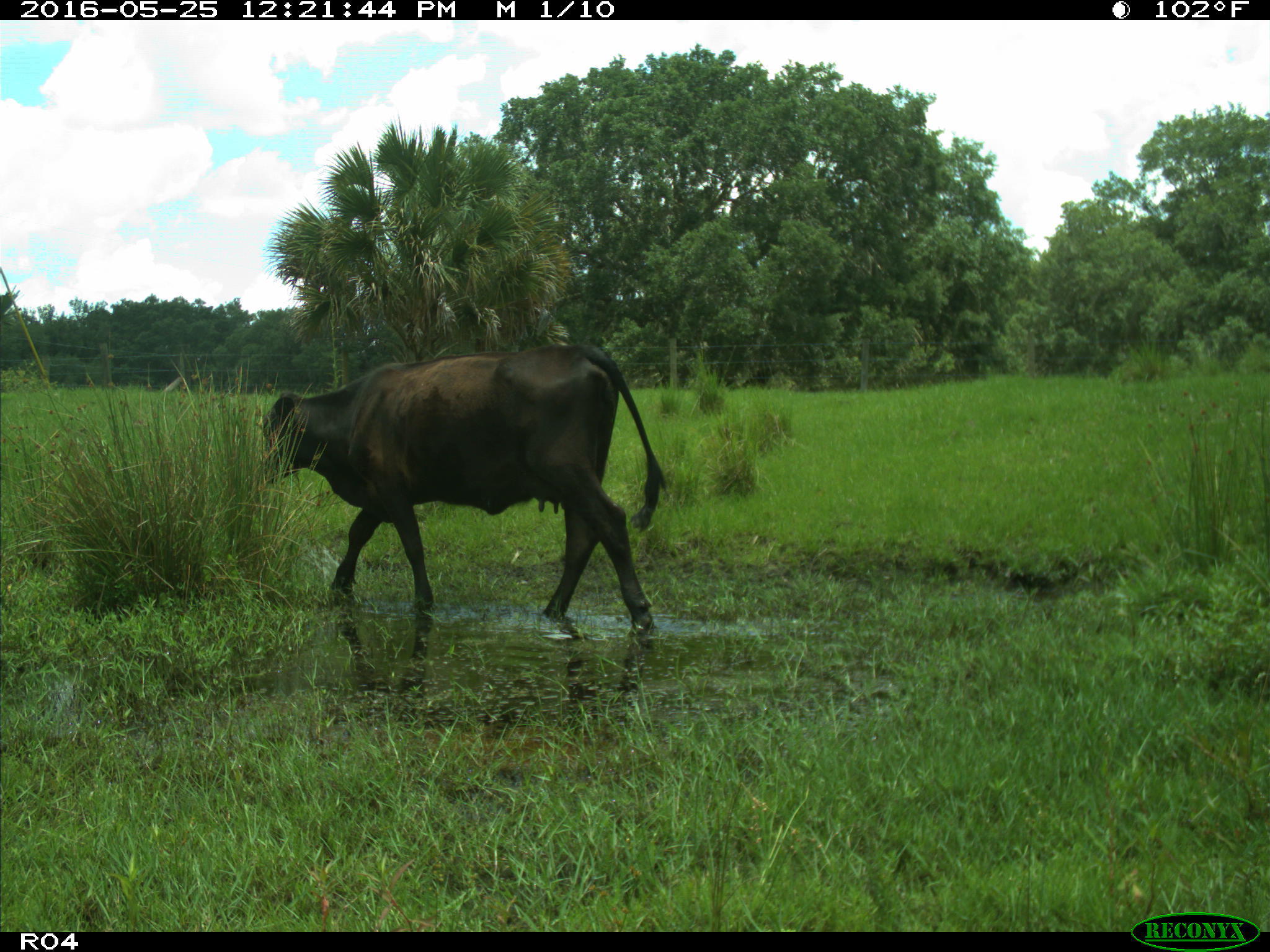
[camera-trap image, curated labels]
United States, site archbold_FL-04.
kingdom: Animalia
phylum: Chordata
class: Mammalia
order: Artiodactyla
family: Bovidae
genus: Bos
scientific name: Bos taurus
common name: domestic cow